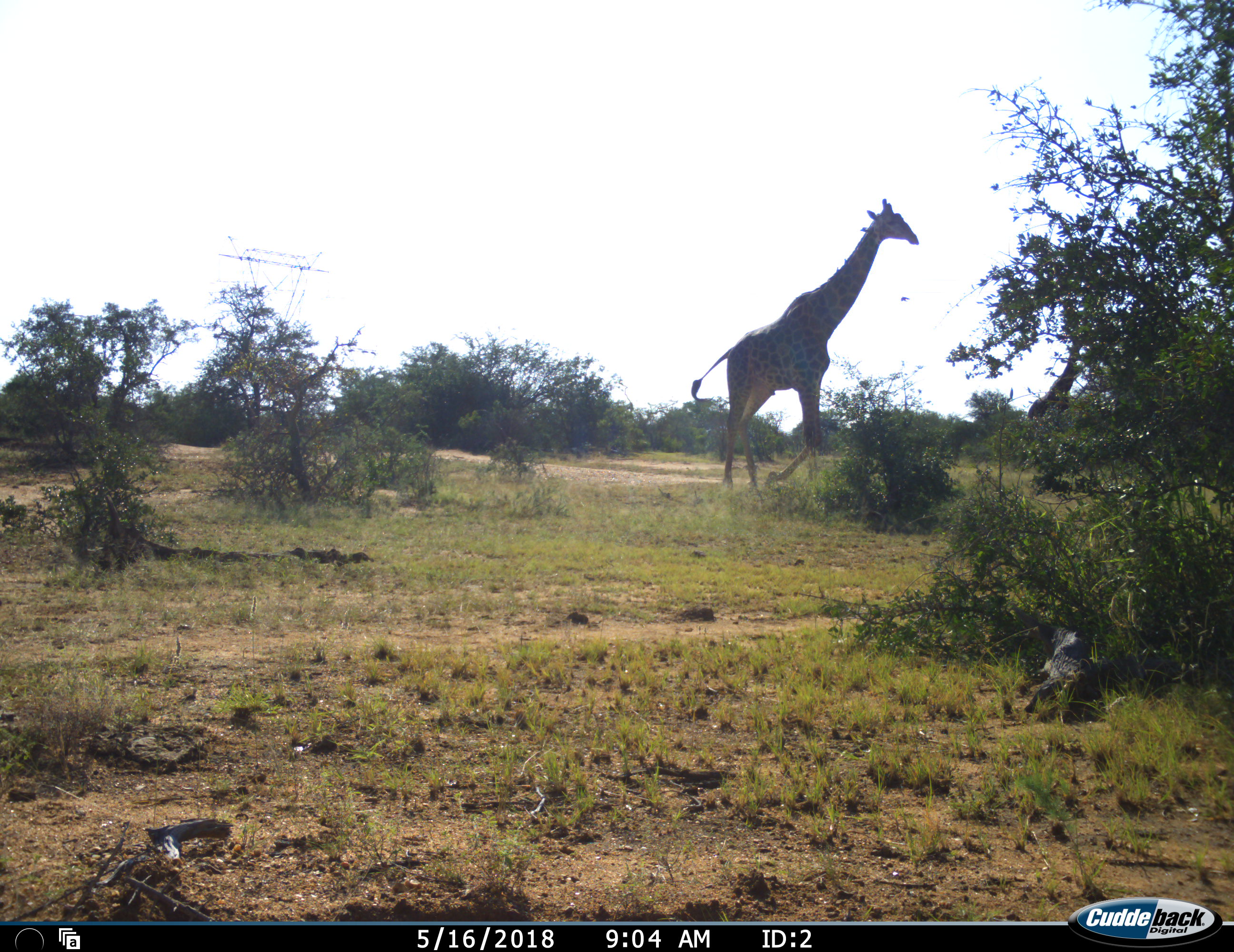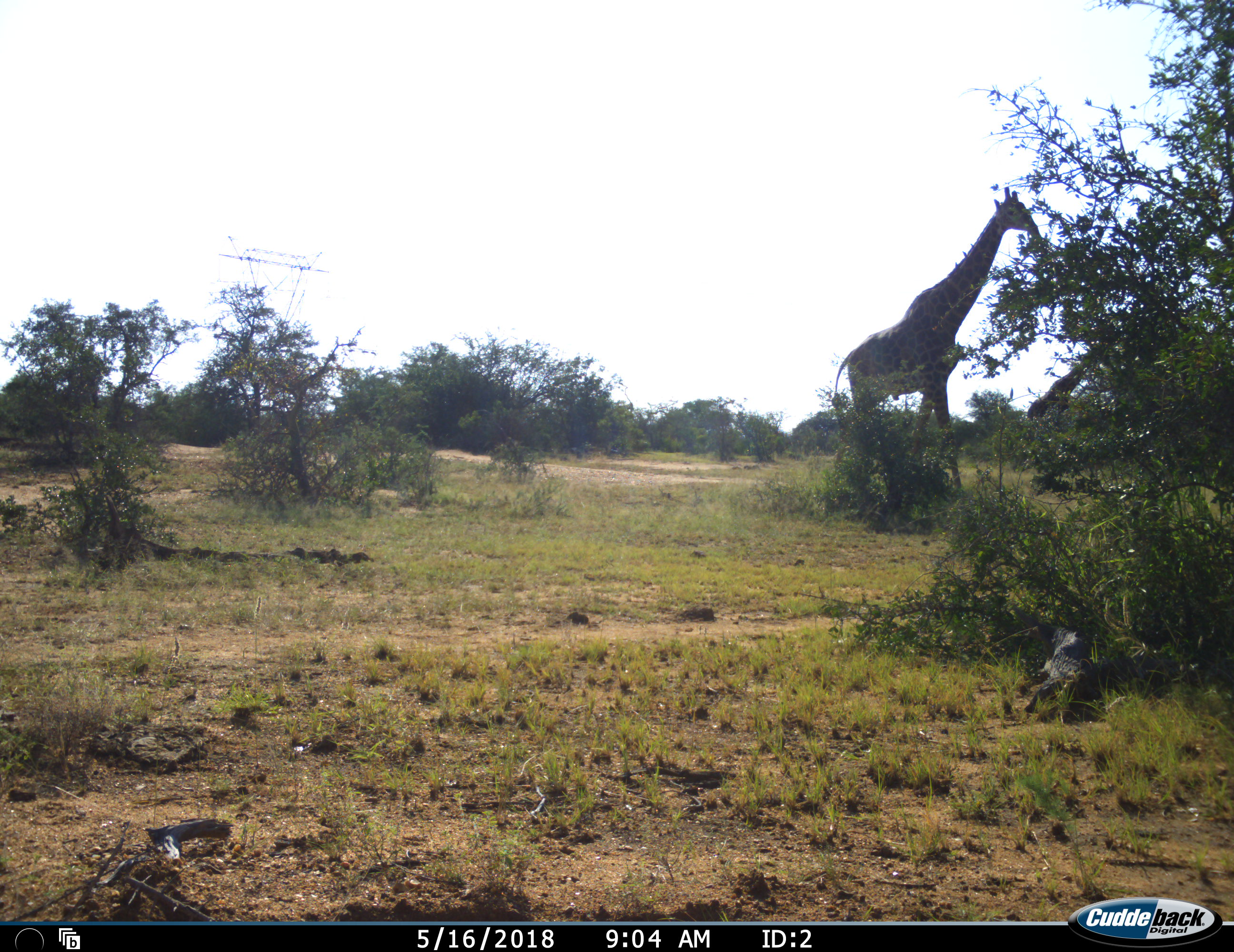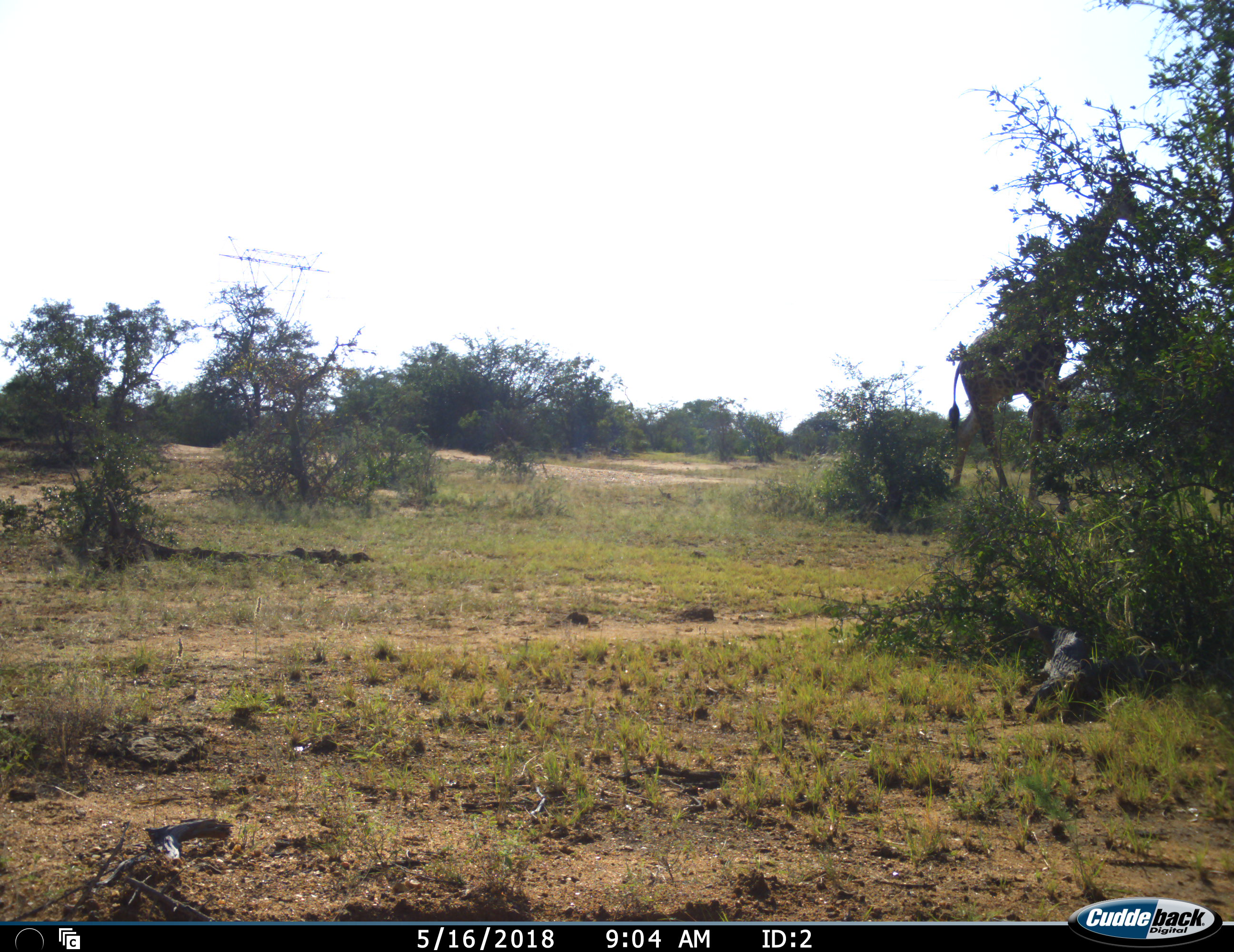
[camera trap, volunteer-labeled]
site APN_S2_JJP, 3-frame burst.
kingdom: Animalia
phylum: Chordata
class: Mammalia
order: Artiodactyla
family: Giraffidae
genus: Giraffa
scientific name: Giraffa camelopardalis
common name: giraffe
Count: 1.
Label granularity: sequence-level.